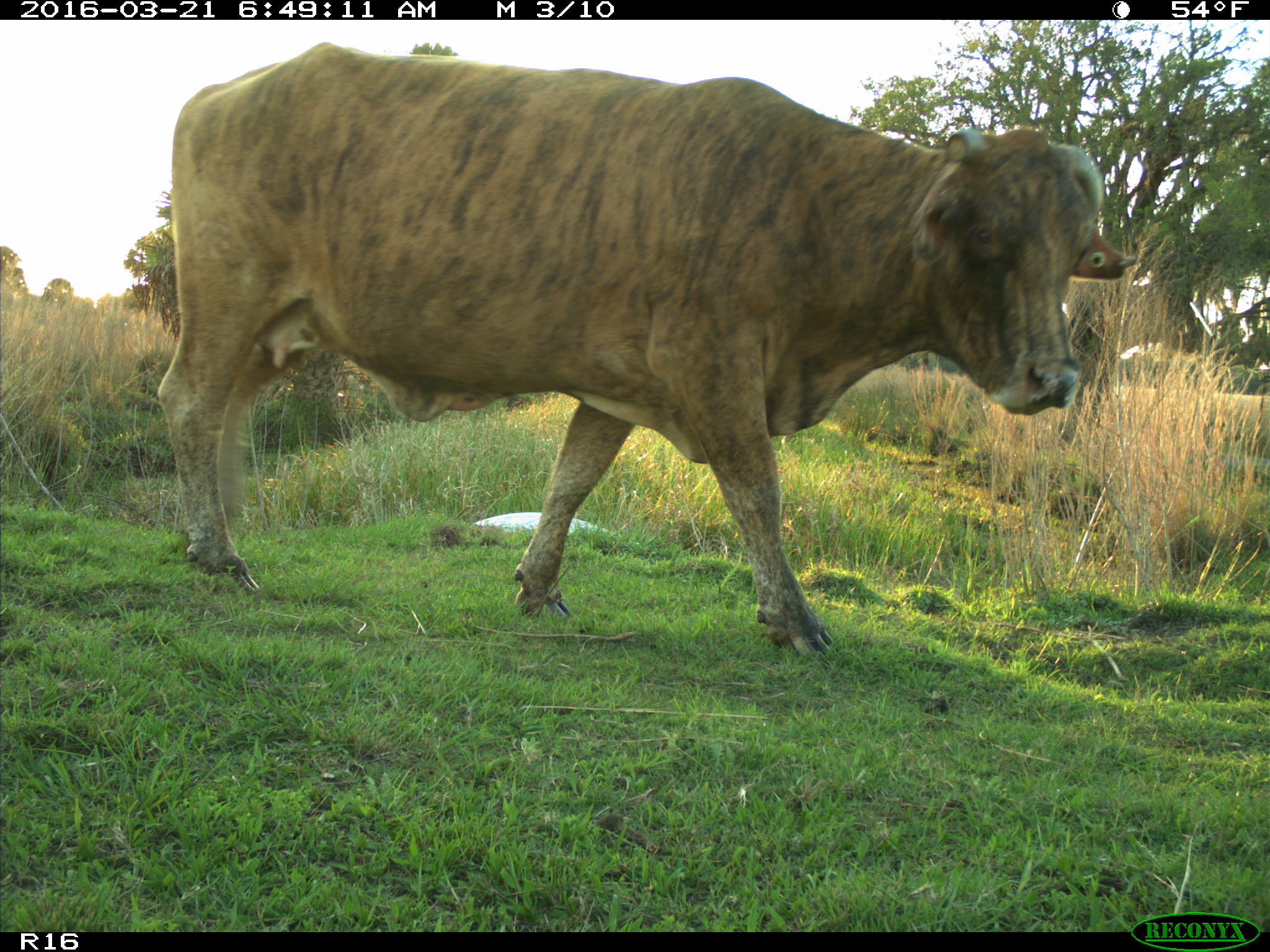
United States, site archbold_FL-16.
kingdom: Animalia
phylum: Chordata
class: Mammalia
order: Artiodactyla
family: Bovidae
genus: Bos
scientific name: Bos taurus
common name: domestic cow